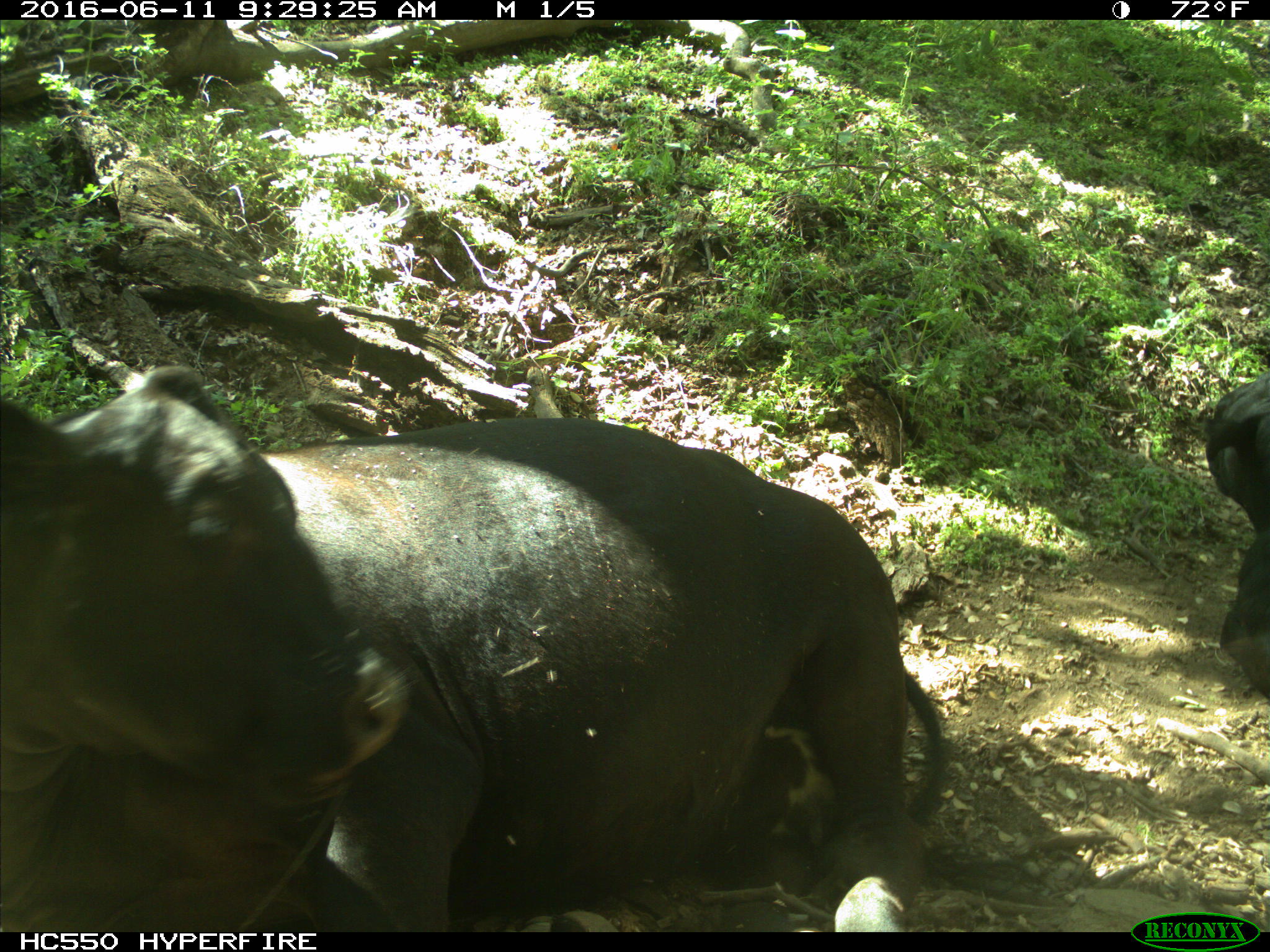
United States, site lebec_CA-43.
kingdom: Animalia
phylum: Chordata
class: Mammalia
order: Artiodactyla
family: Bovidae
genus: Bos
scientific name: Bos taurus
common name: domestic cow